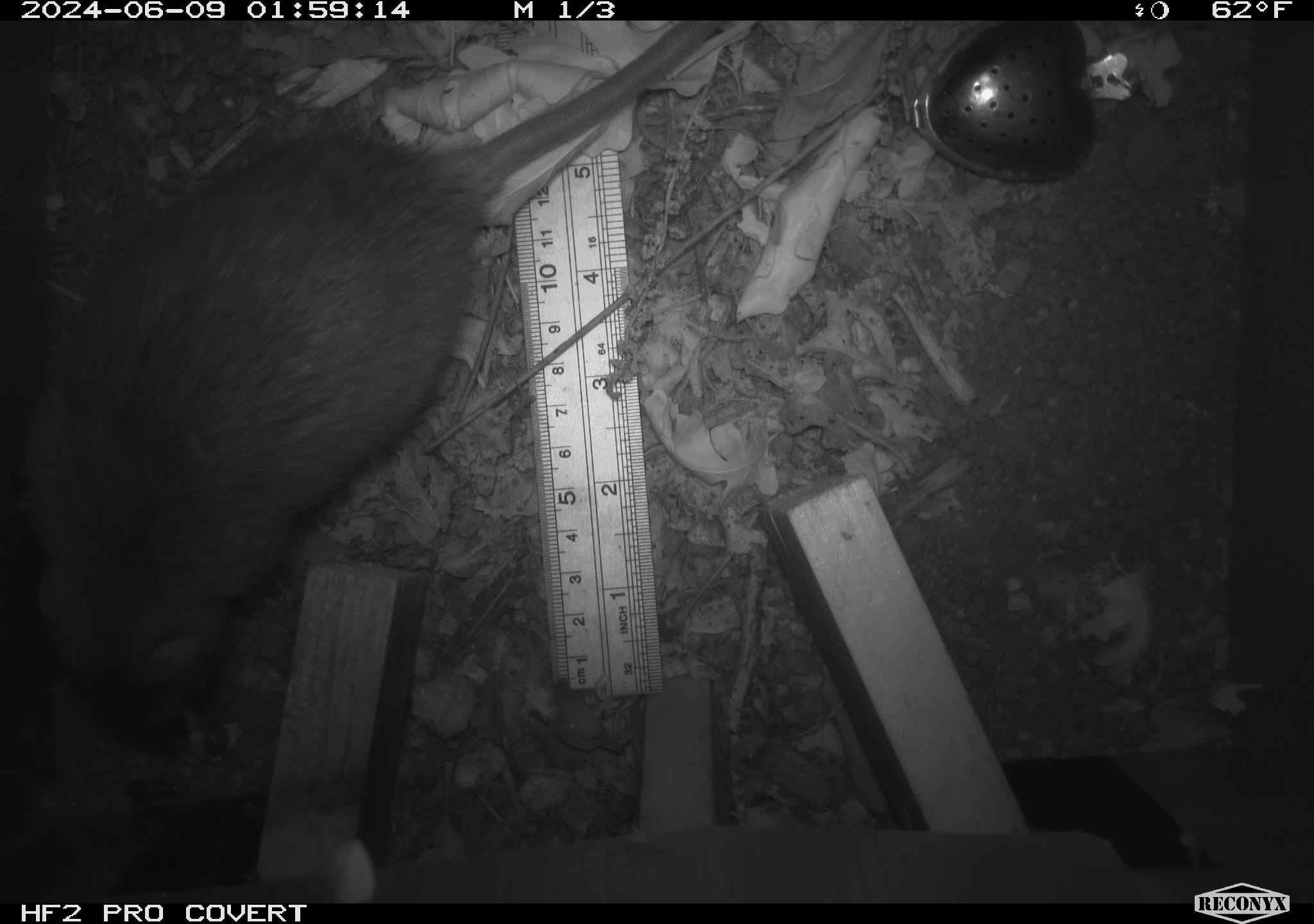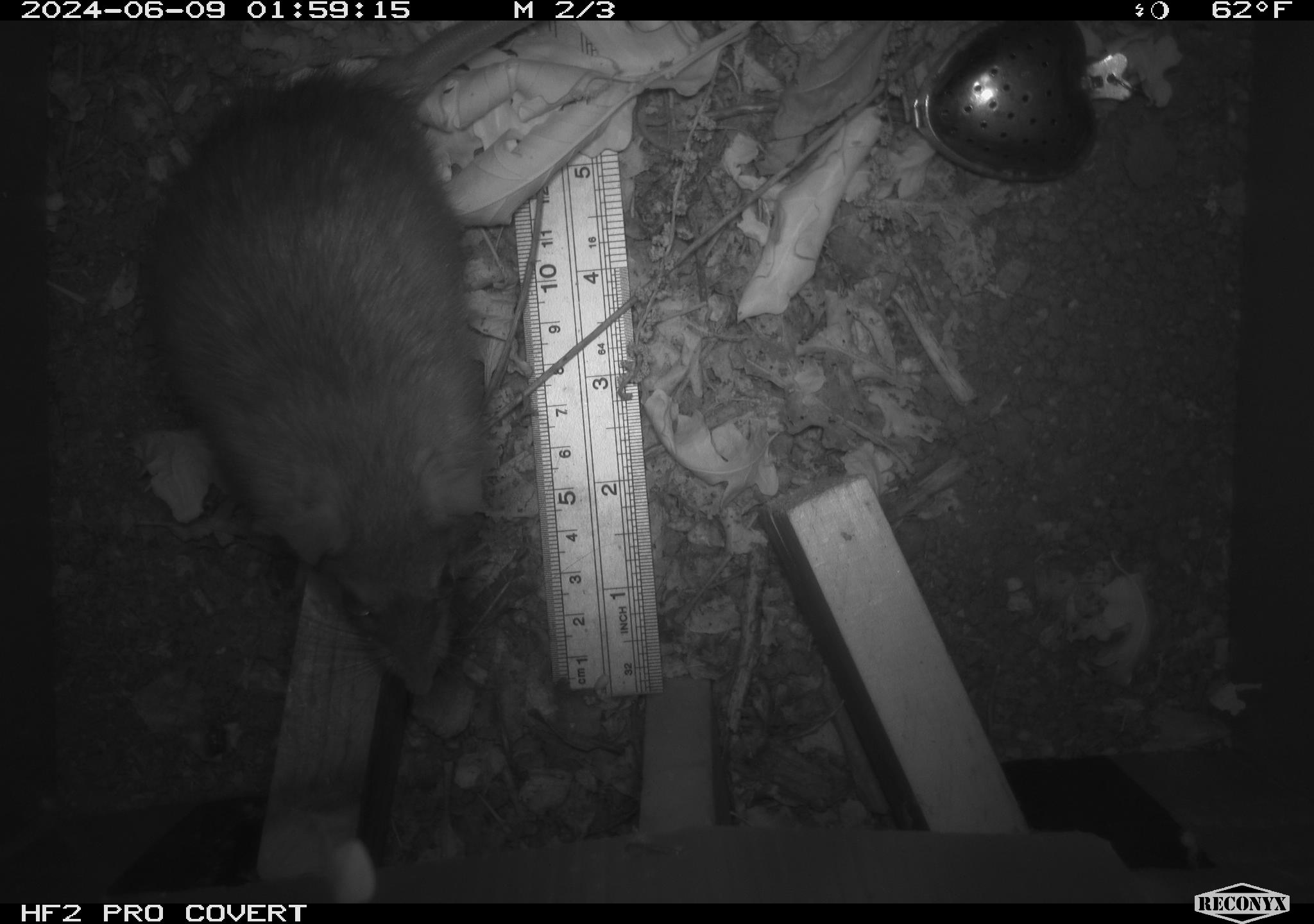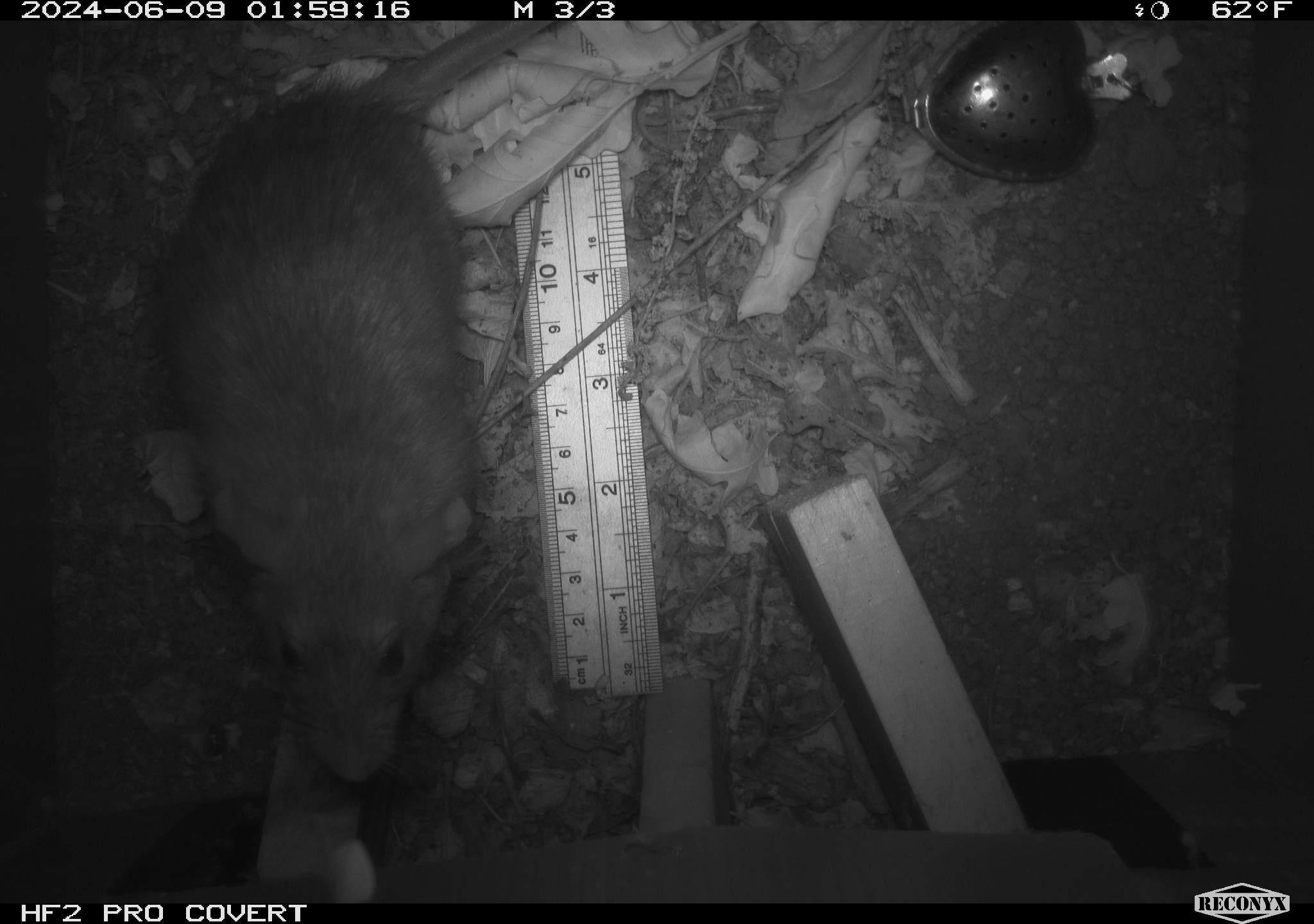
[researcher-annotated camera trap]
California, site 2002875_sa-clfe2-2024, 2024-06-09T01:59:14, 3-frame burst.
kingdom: Animalia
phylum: Chordata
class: Mammalia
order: Rodentia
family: Muridae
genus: Rattus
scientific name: Rattus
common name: rat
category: rattus species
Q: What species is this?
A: Rattus species (rat) (Rattus).